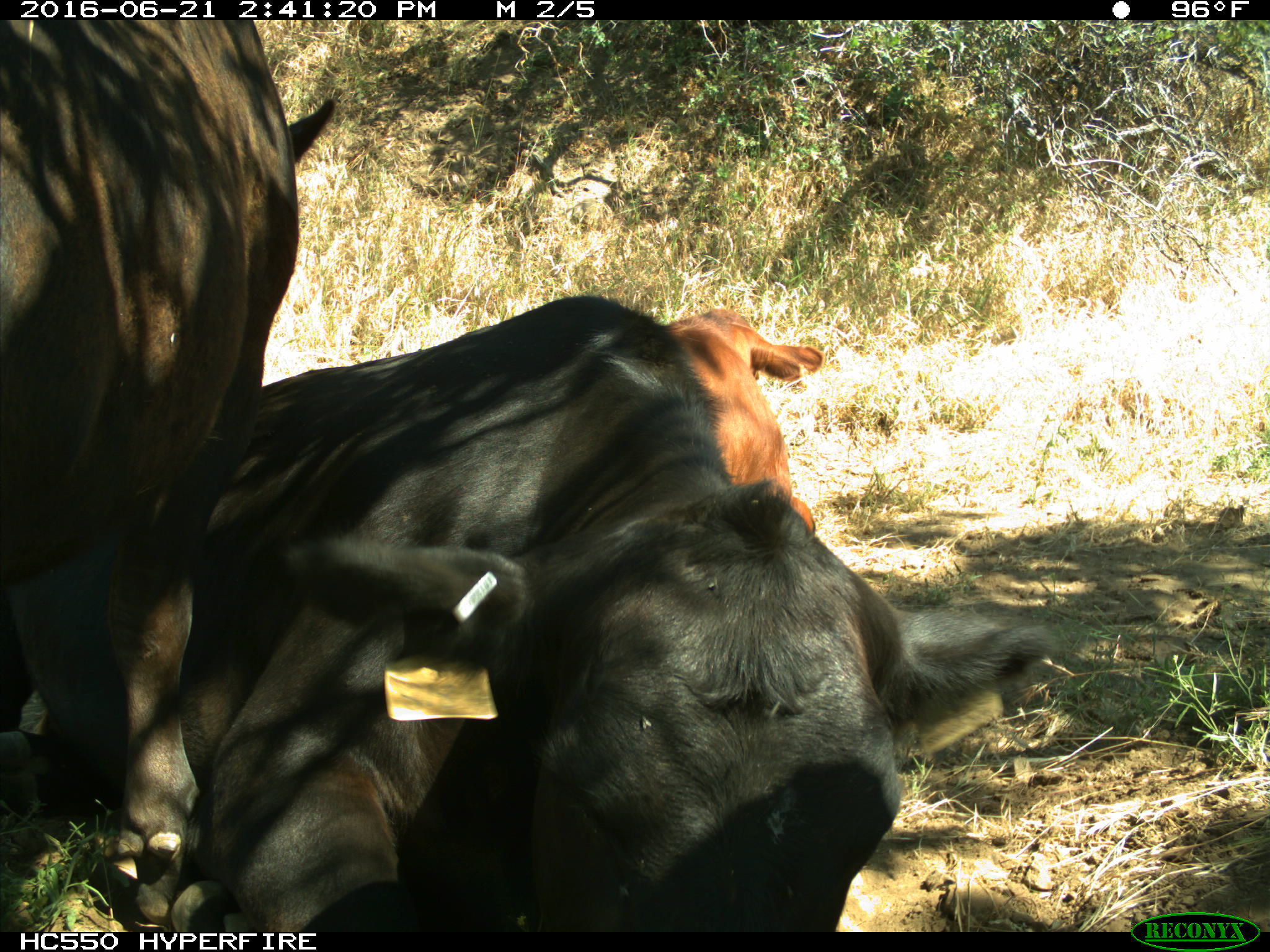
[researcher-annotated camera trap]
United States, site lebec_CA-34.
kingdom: Animalia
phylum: Chordata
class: Mammalia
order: Artiodactyla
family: Bovidae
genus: Bos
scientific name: Bos taurus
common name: domestic cow